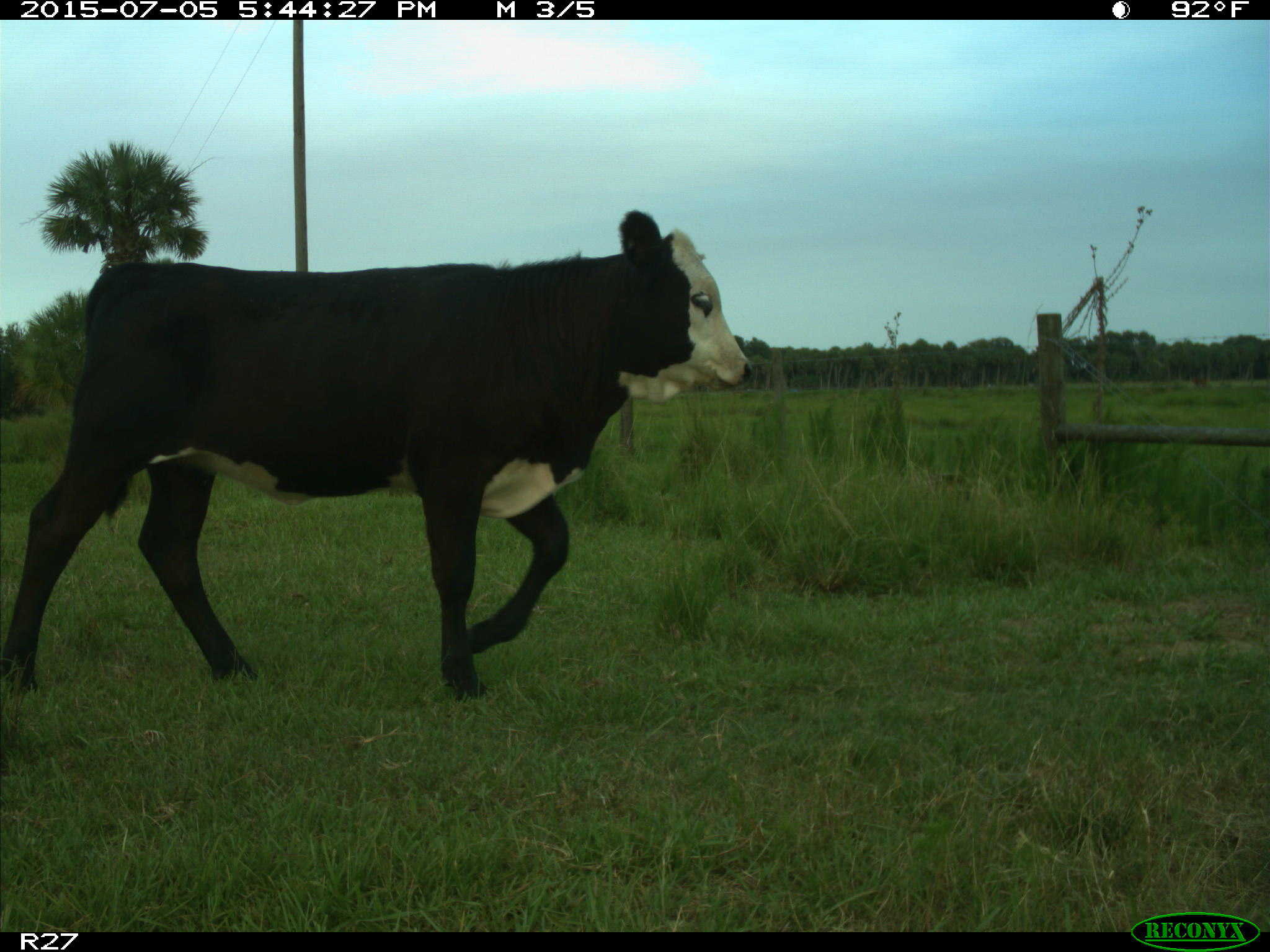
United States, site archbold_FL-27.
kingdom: Animalia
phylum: Chordata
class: Mammalia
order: Artiodactyla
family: Bovidae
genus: Bos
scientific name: Bos taurus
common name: domestic cow